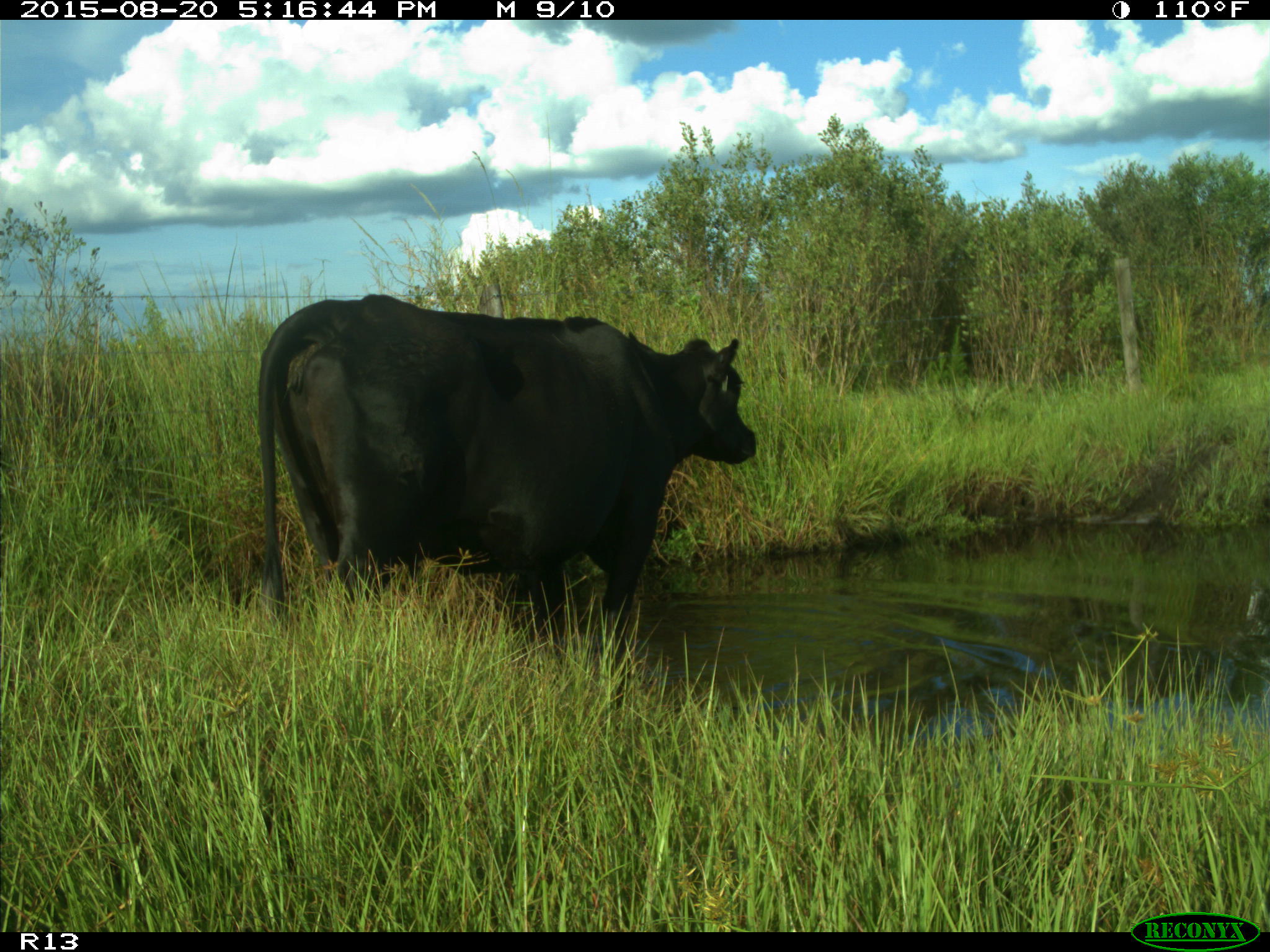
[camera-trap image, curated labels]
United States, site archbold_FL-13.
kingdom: Animalia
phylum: Chordata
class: Mammalia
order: Artiodactyla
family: Bovidae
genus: Bos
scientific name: Bos taurus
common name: domestic cow